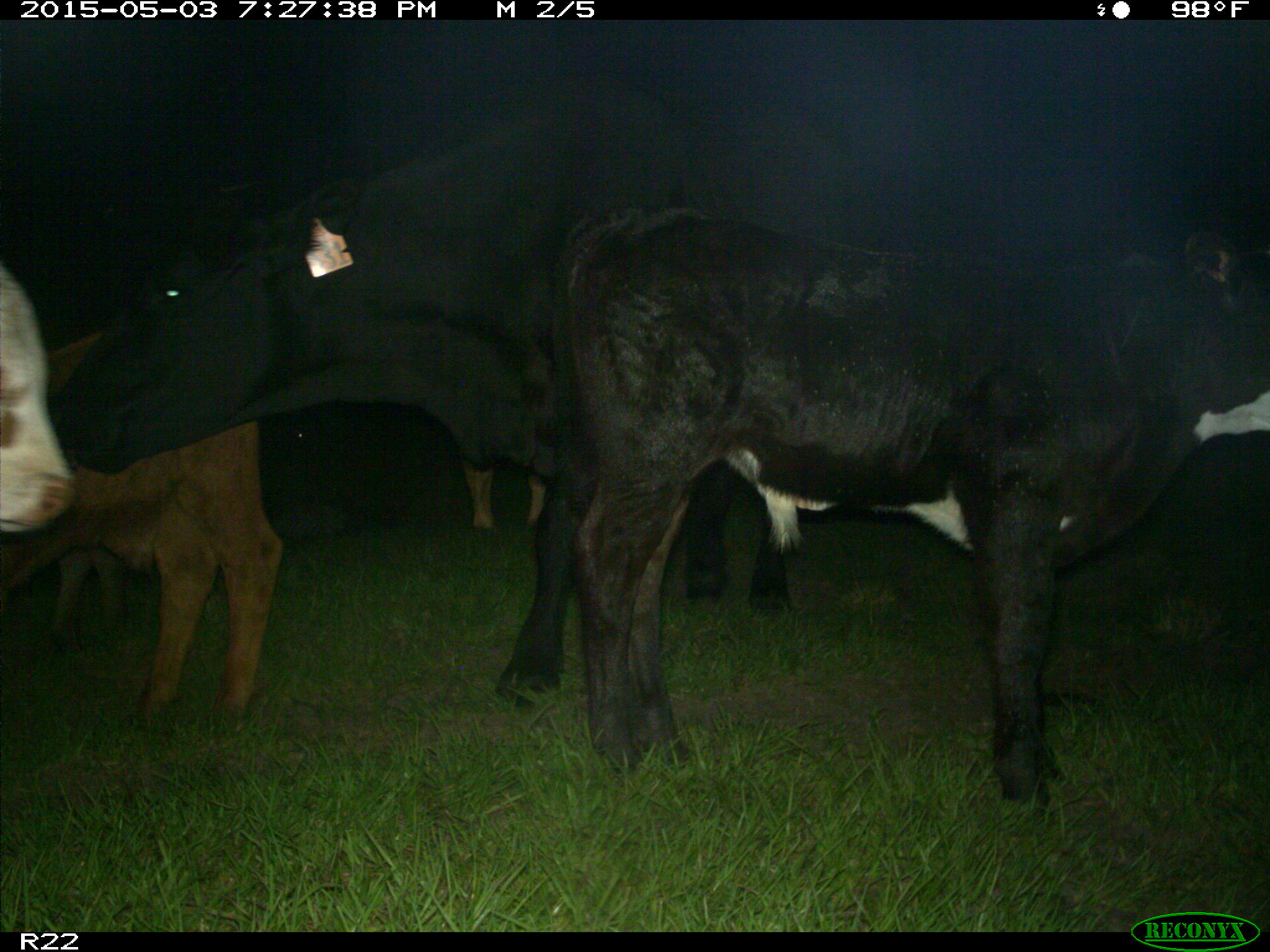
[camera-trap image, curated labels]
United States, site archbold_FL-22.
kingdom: Animalia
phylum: Chordata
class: Mammalia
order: Artiodactyla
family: Bovidae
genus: Bos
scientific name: Bos taurus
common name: domestic cow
Bos taurus (domestic cow).